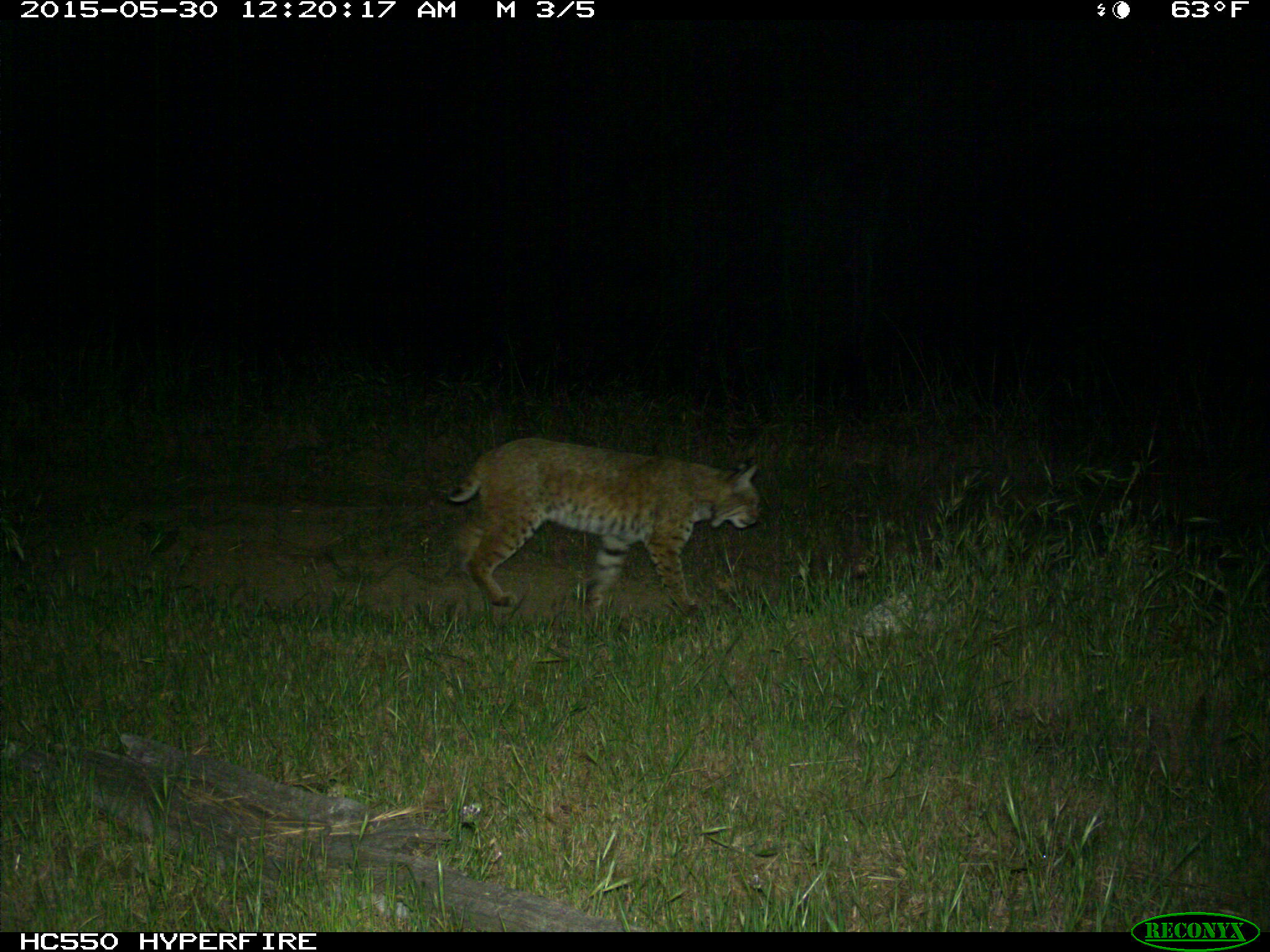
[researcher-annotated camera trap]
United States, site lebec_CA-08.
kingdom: Animalia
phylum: Chordata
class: Mammalia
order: Carnivora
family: Felidae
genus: Lynx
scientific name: Lynx rufus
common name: bobcat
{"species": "Lynx rufus (bobcat)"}